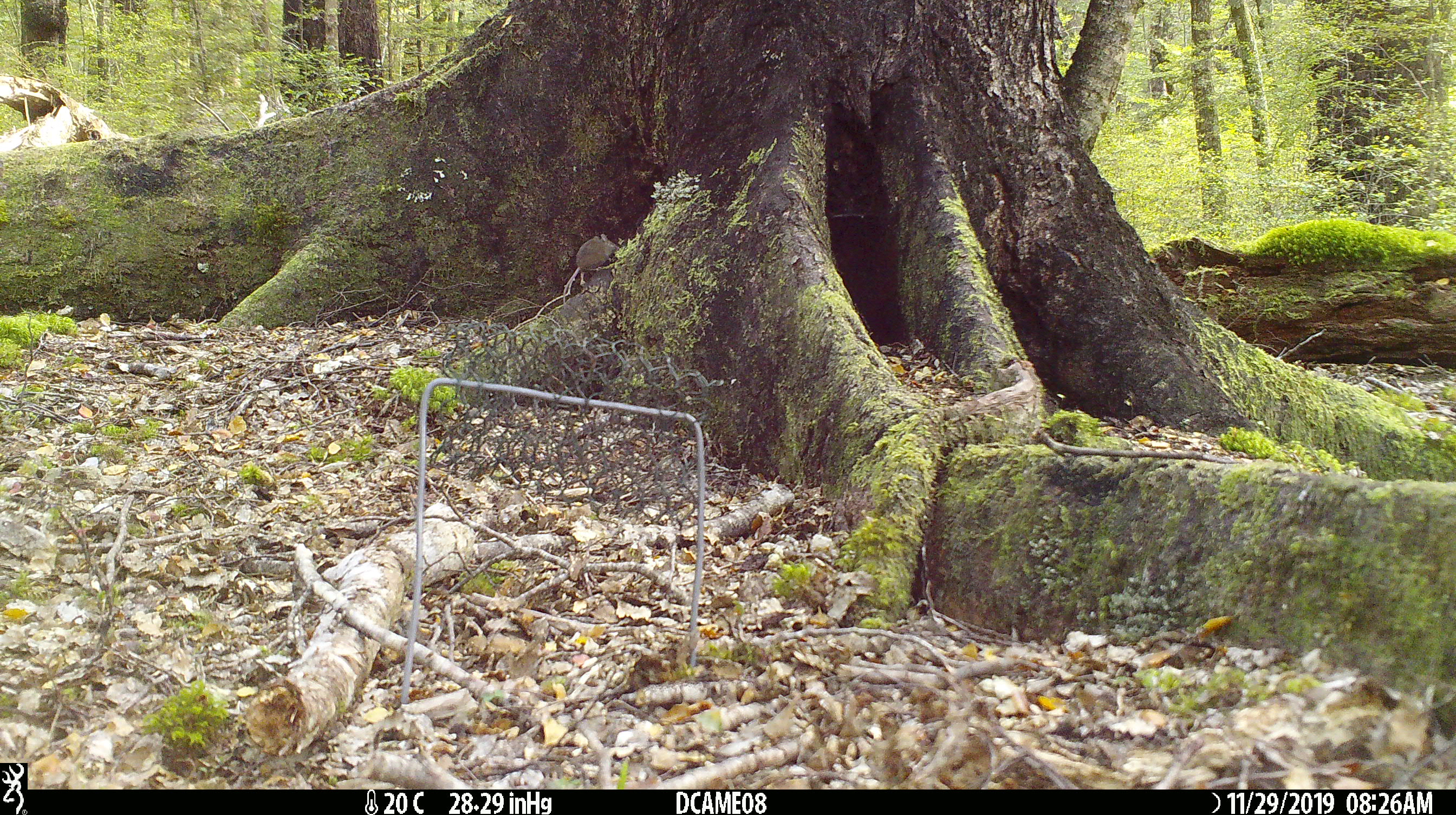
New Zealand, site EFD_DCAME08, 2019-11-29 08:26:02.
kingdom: Animalia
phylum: Chordata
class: Mammalia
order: Rodentia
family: Muridae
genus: Mus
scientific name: Mus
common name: mouse